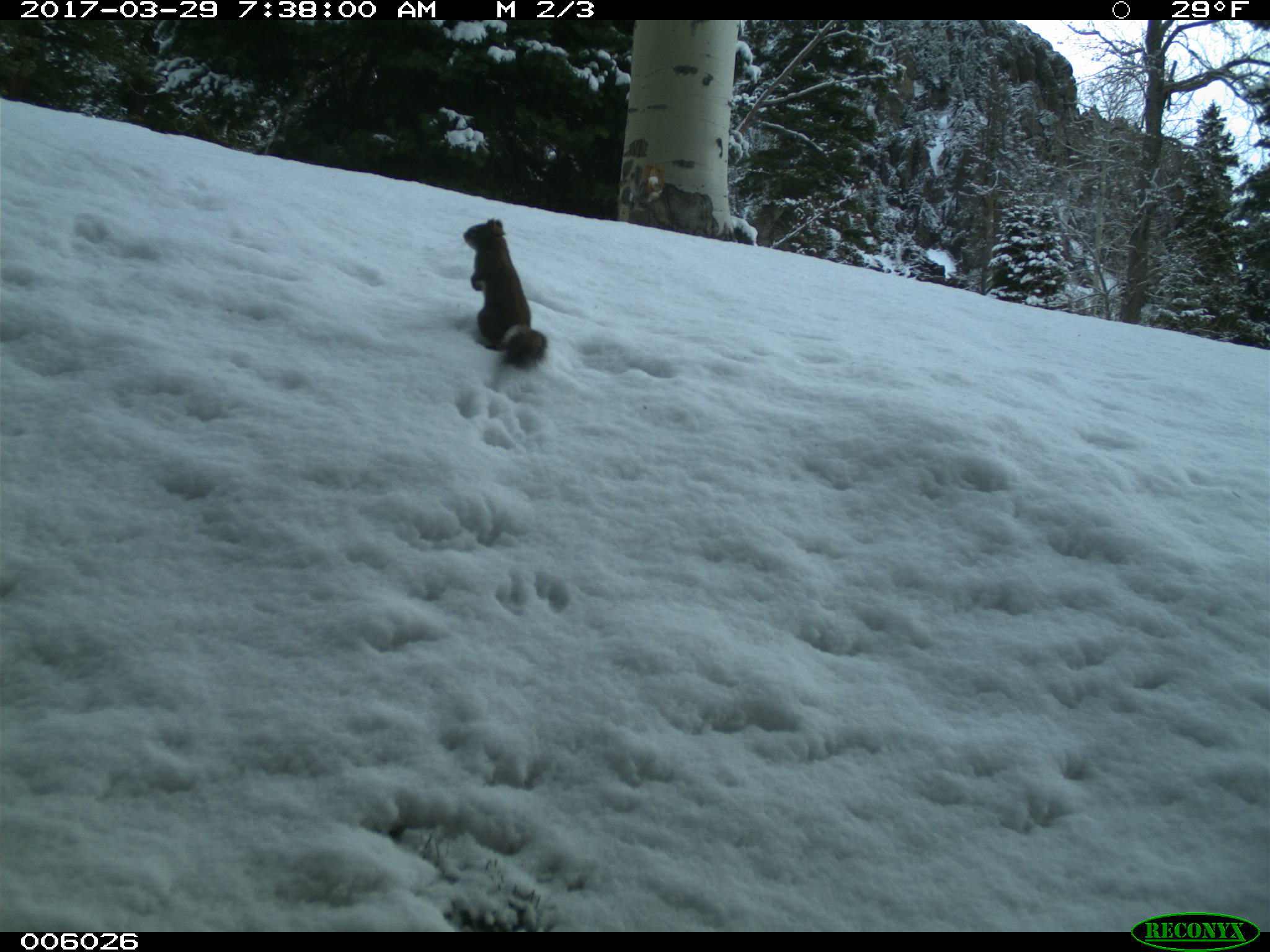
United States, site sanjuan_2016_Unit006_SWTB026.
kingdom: Animalia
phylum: Chordata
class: Mammalia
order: Rodentia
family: Sciuridae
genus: Tamiasciurus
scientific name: Tamiasciurus hudsonicus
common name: american red squirrel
Tamiasciurus hudsonicus (american red squirrel).